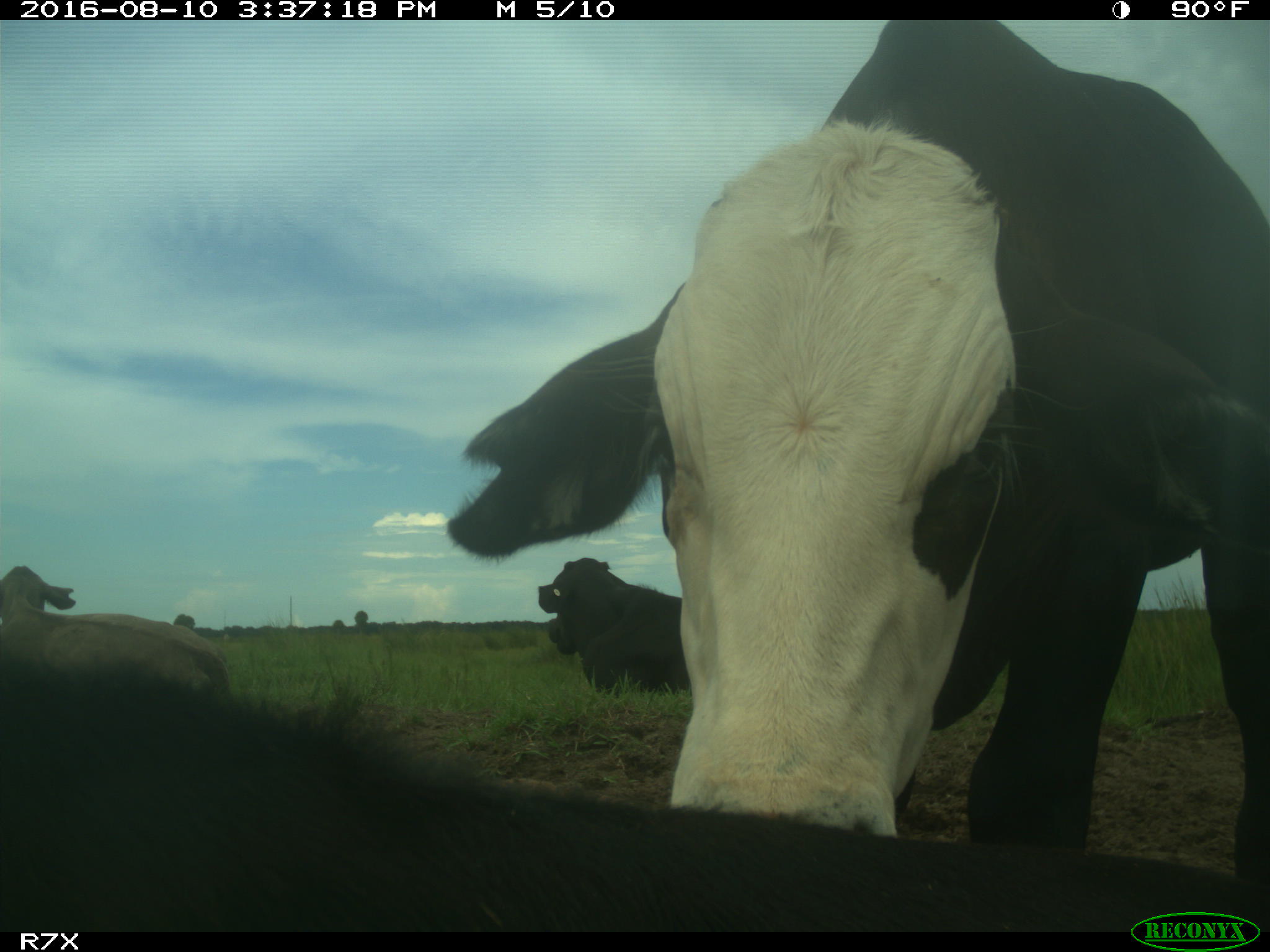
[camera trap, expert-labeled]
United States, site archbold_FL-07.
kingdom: Animalia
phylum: Chordata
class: Mammalia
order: Artiodactyla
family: Bovidae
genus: Bos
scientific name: Bos taurus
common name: domestic cow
Bos taurus (domestic cow).